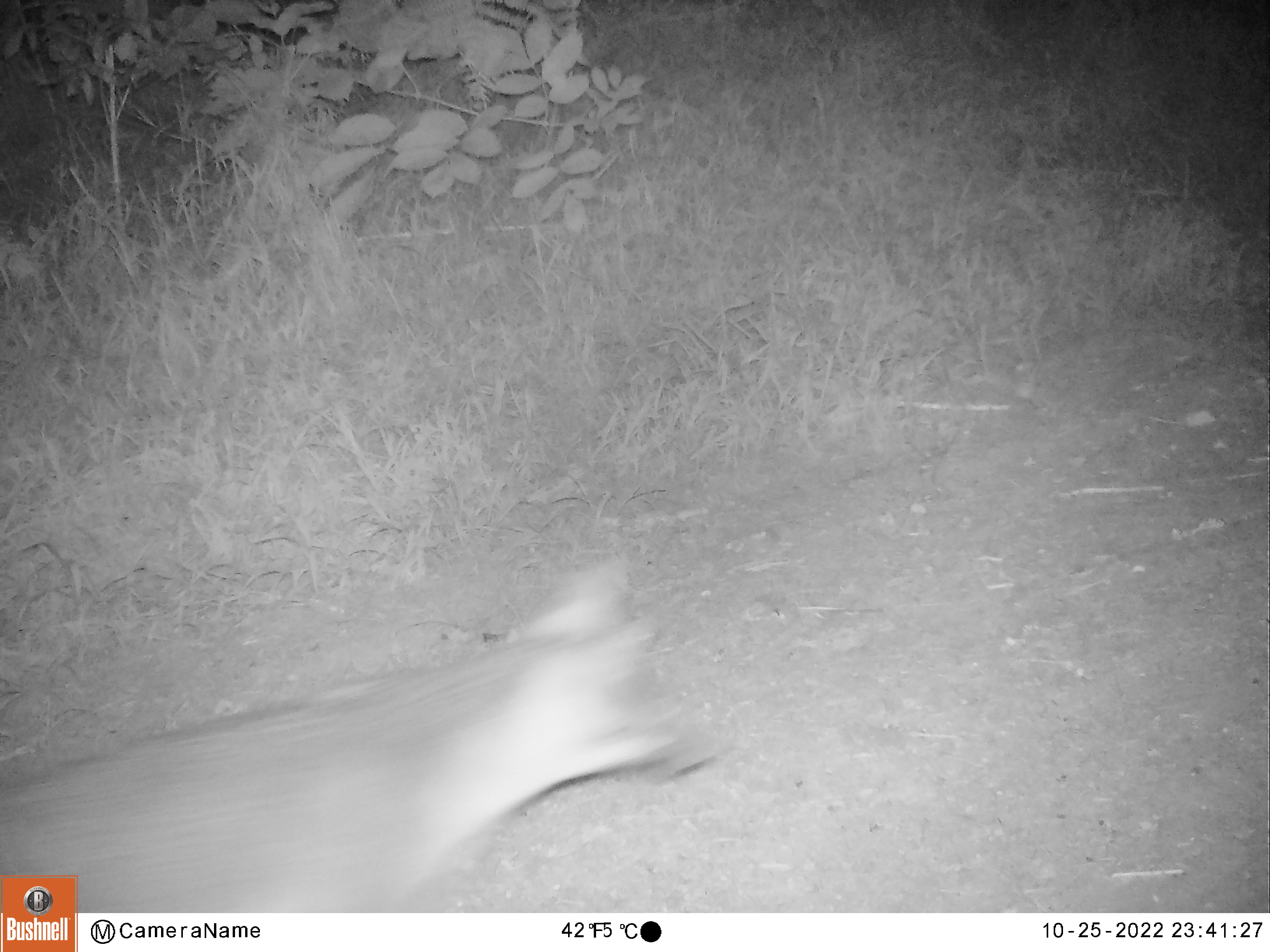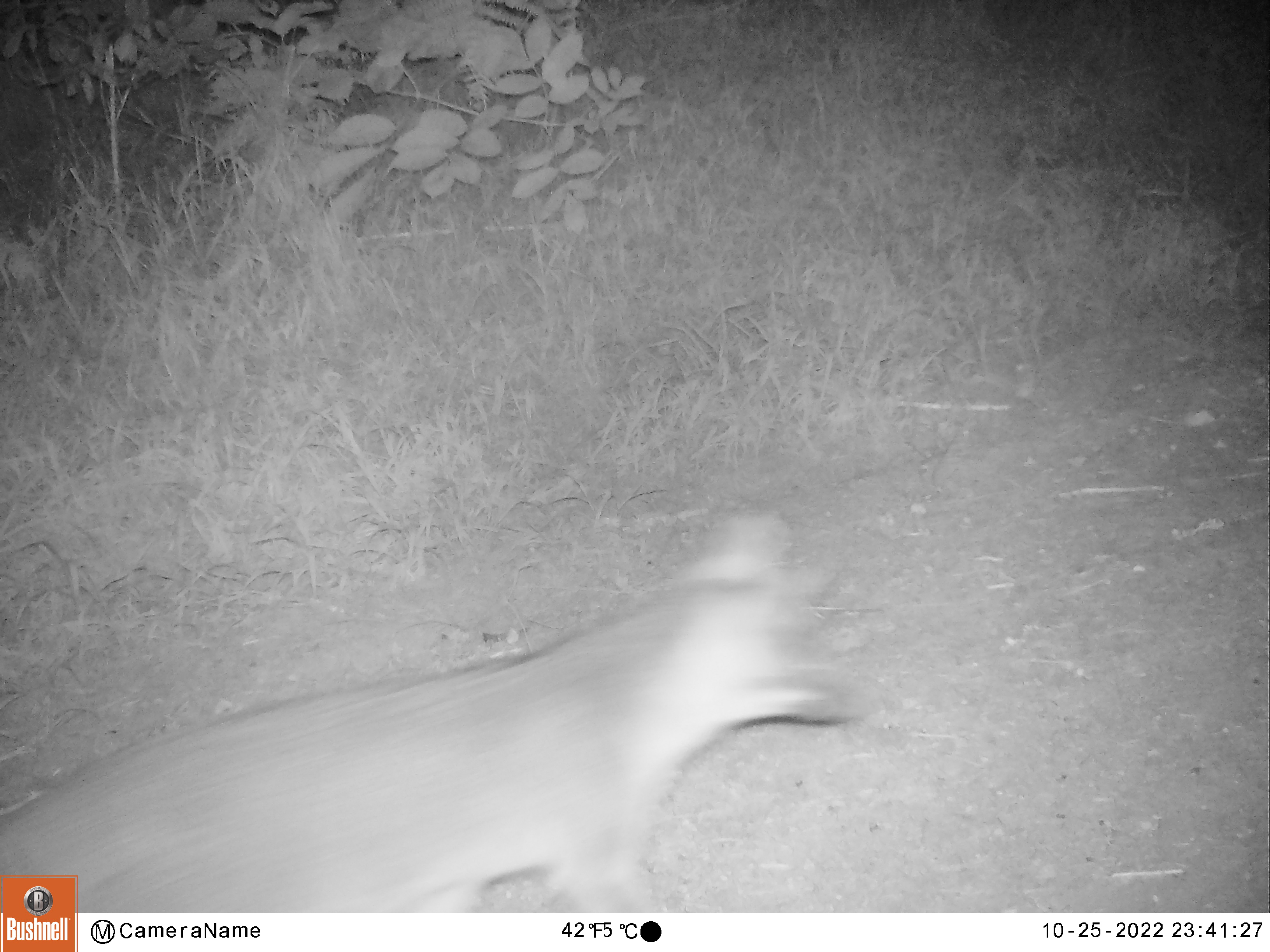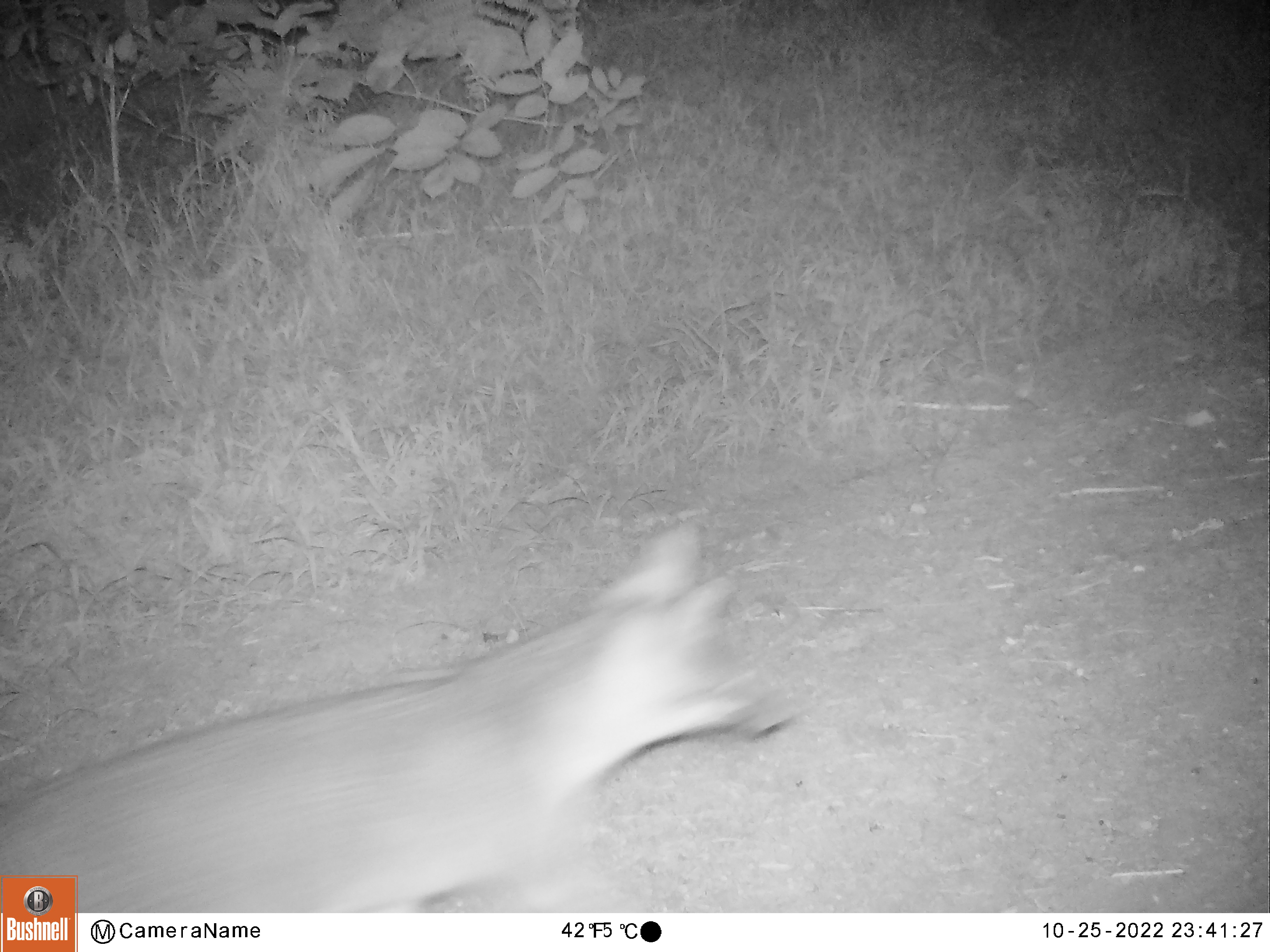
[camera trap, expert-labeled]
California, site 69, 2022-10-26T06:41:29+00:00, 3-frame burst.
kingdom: Animalia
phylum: Chordata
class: Mammalia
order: Carnivora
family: Canidae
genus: Urocyon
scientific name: Urocyon cinereoargenteus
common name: gray fox